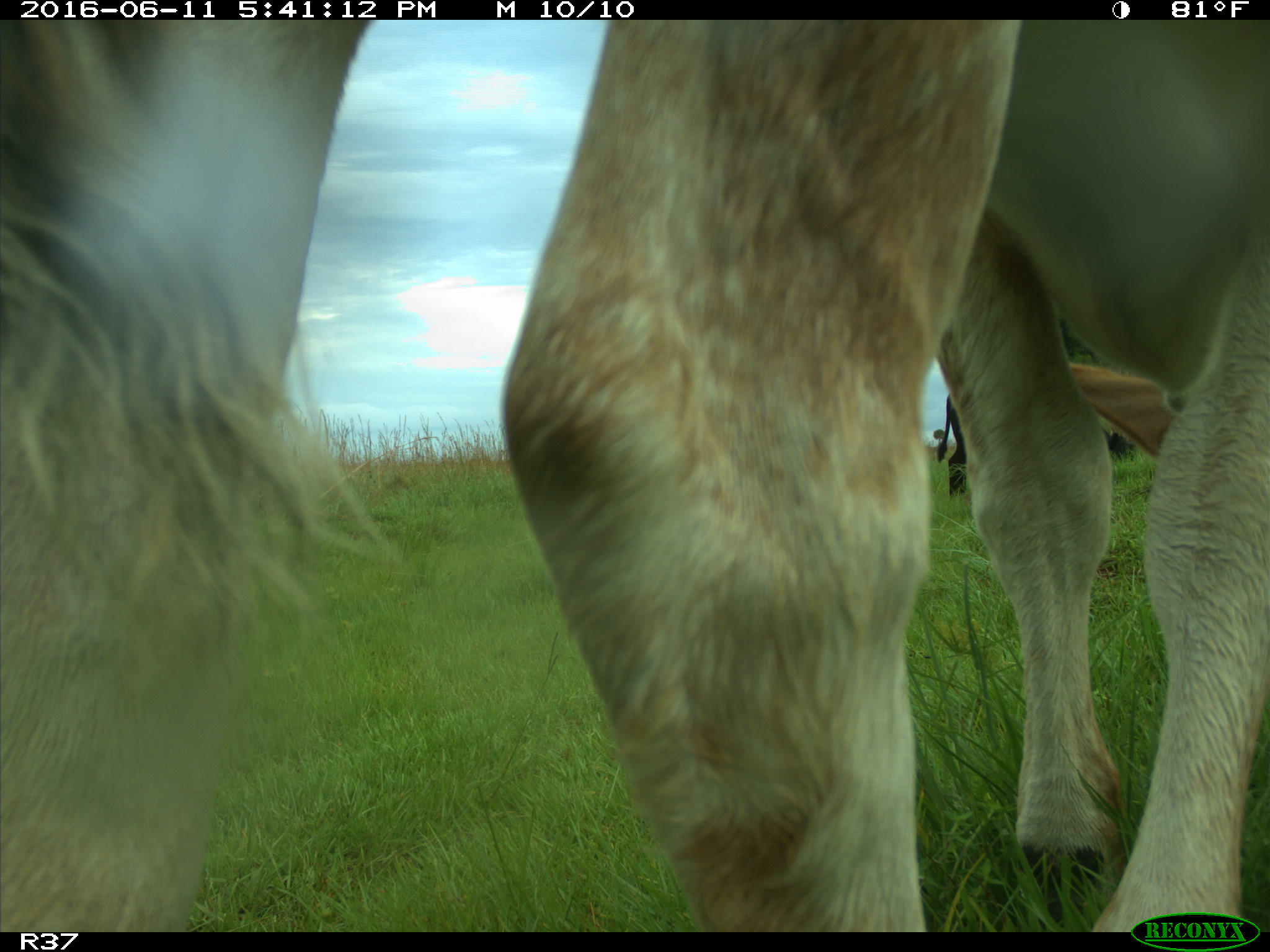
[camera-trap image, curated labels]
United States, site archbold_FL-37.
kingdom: Animalia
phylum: Chordata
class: Mammalia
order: Artiodactyla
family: Bovidae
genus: Bos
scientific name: Bos taurus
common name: domestic cow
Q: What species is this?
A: Bos taurus (domestic cow).